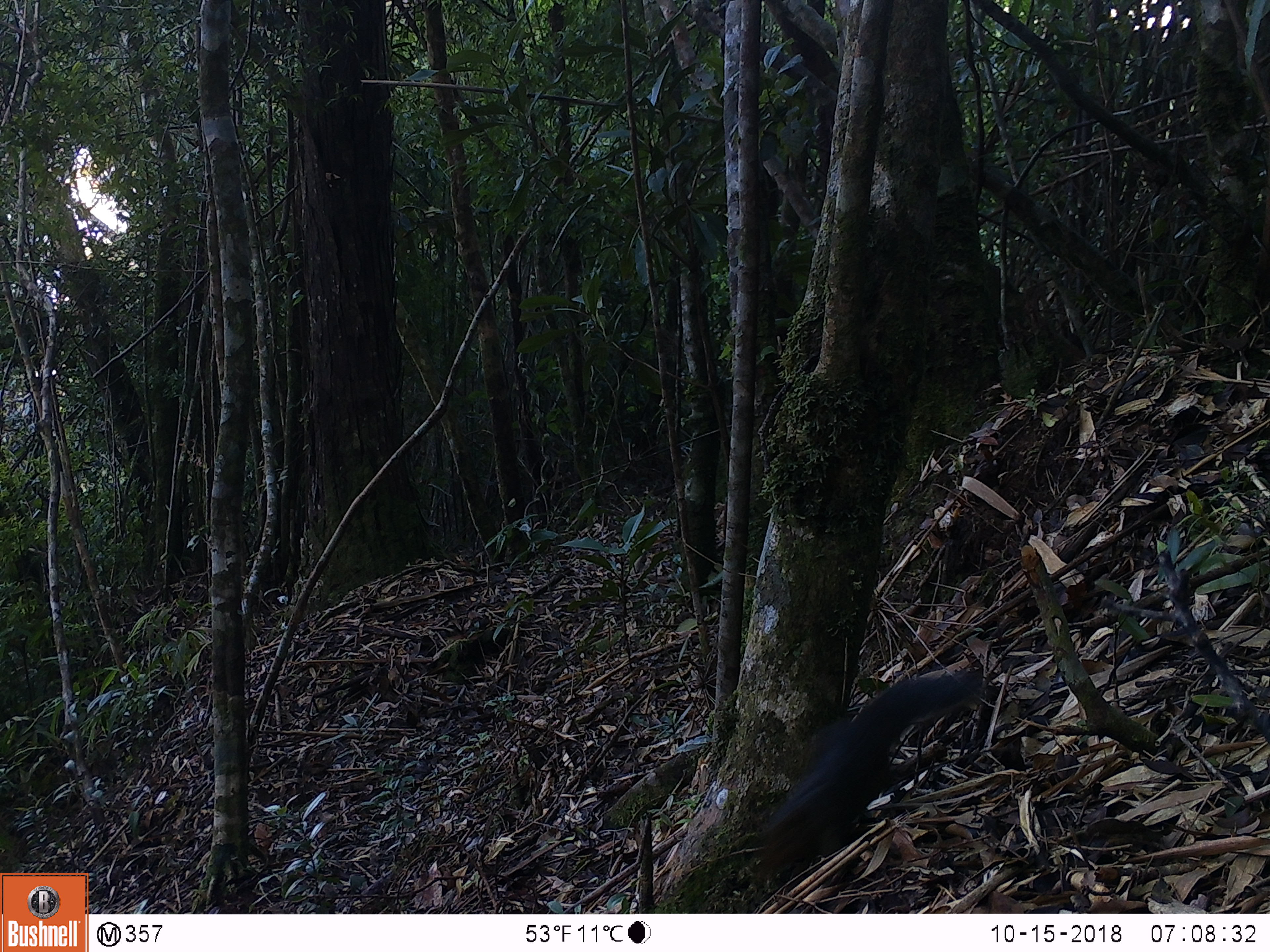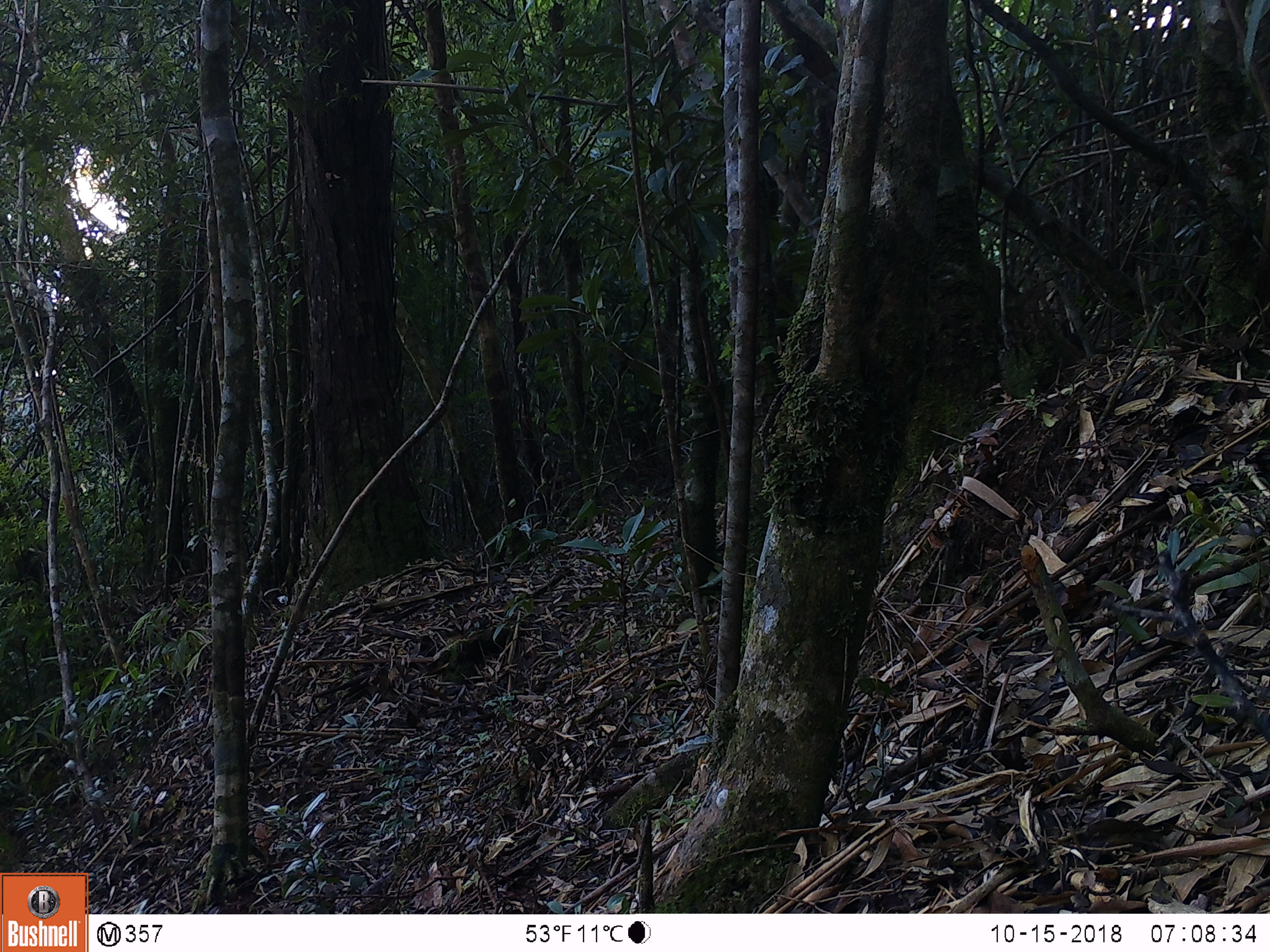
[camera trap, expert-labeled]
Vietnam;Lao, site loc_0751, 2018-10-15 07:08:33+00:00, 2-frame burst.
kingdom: Animalia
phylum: Chordata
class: Mammalia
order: Rodentia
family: Sciuridae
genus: Dremomys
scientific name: Dremomys rufigenis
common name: red-cheeked squirrel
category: red cheeked squirrel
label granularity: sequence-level